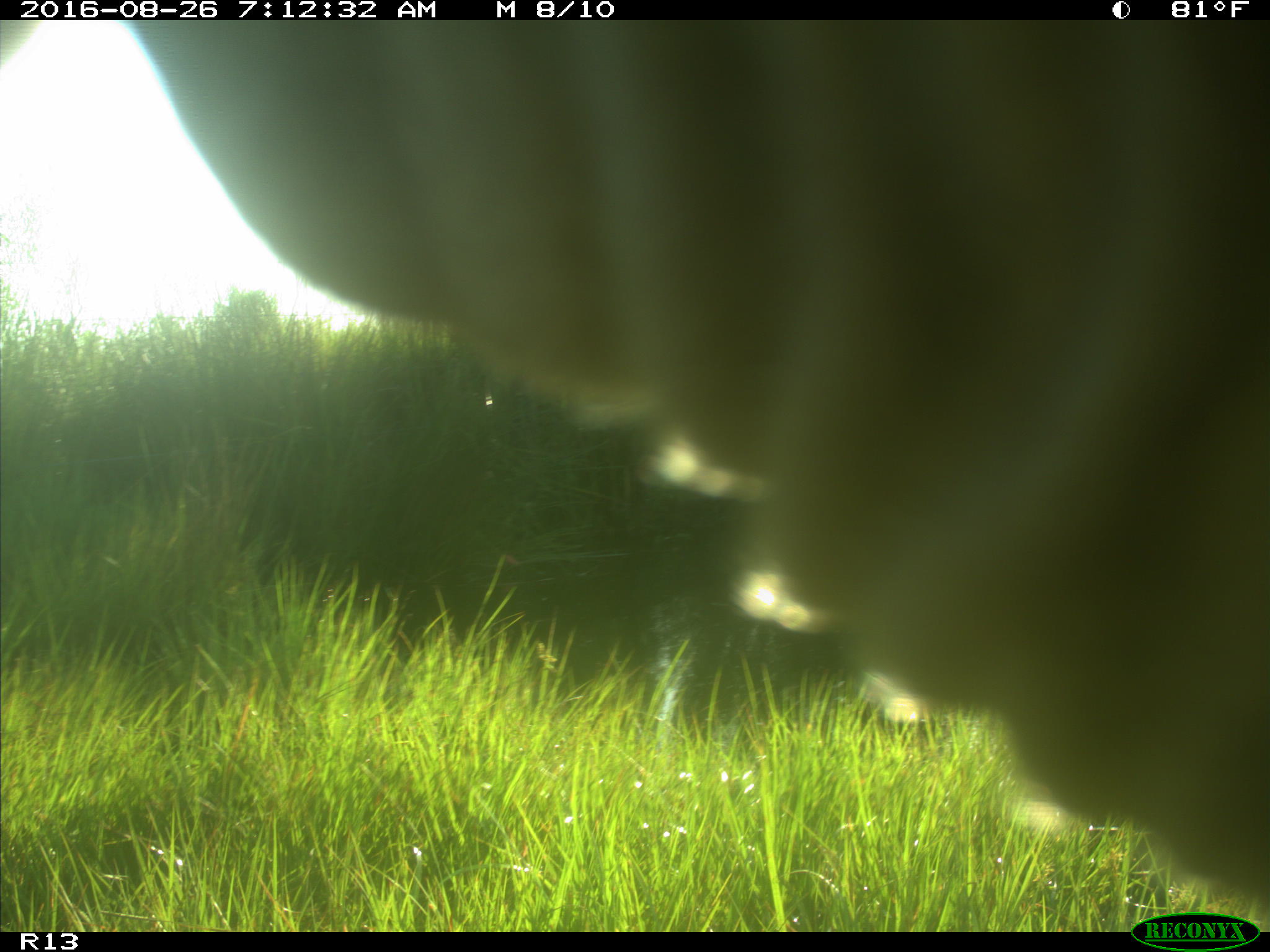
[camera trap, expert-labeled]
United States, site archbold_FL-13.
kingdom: Animalia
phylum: Chordata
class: Mammalia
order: Artiodactyla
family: Bovidae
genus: Bos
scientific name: Bos taurus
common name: domestic cow